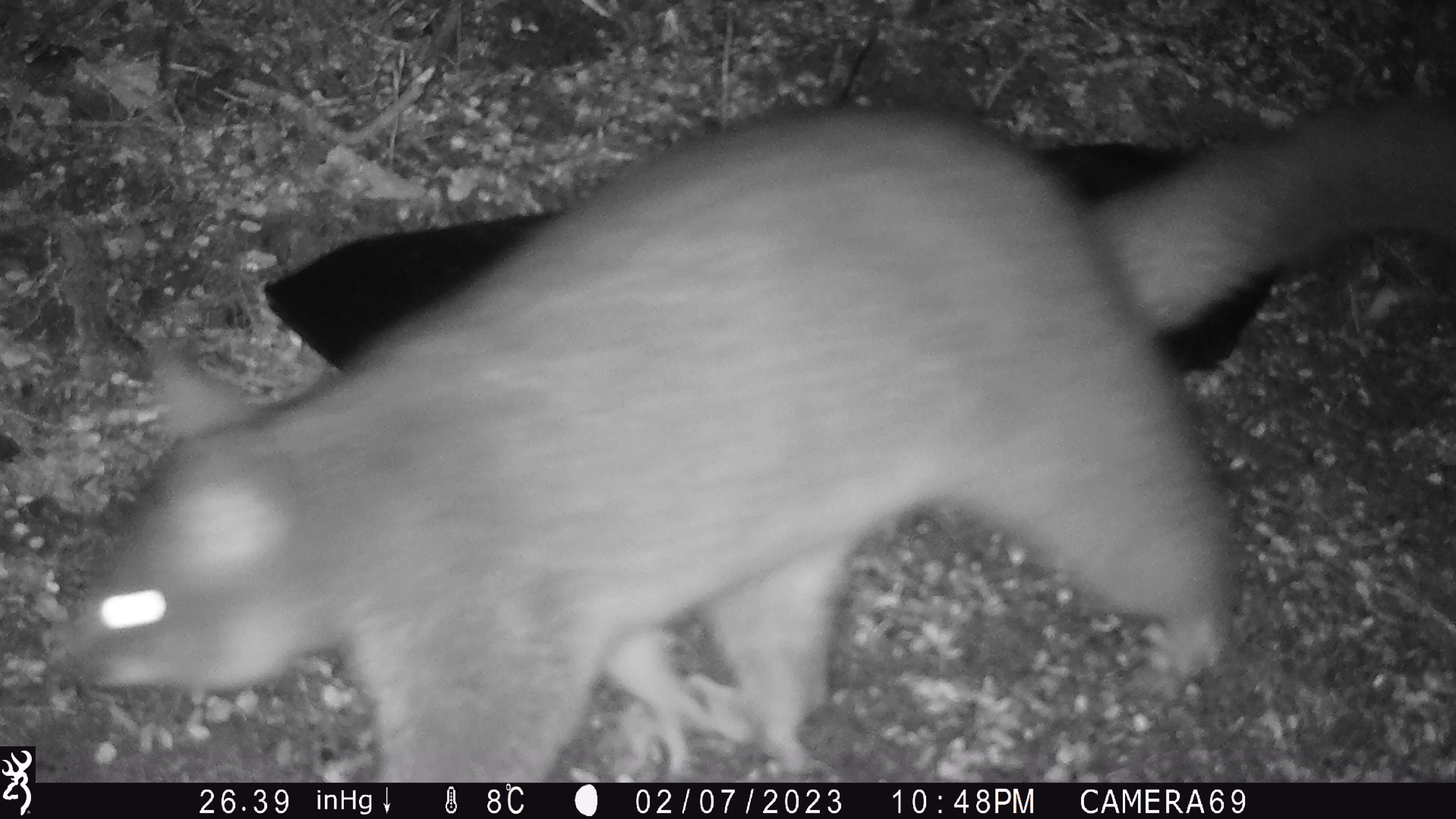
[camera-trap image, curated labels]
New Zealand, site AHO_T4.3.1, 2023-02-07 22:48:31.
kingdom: Animalia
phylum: Chordata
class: Mammalia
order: Carnivora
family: Mustelidae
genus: Mustela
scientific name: Mustela erminea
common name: stoat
Stoat (Mustela erminea).